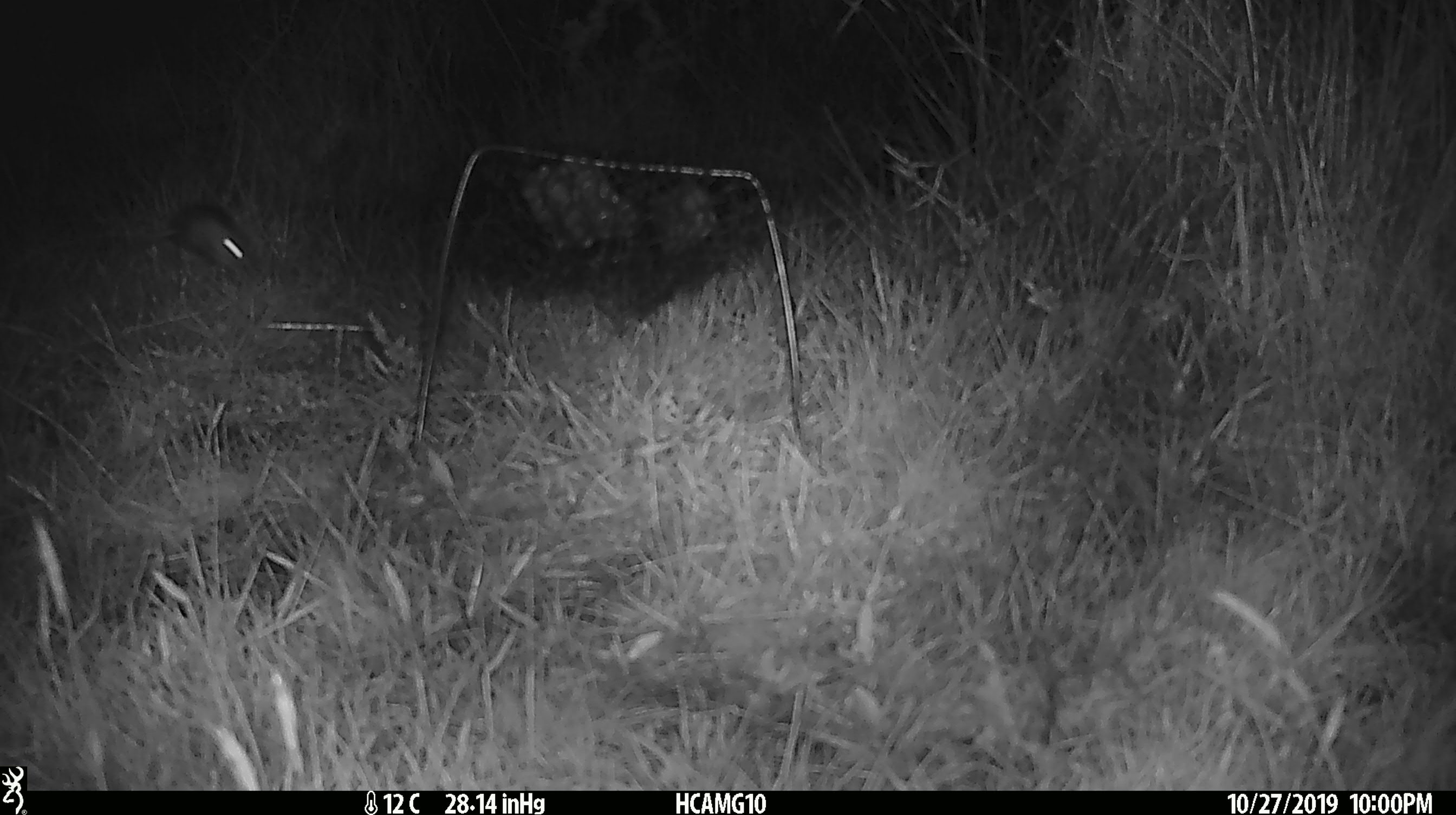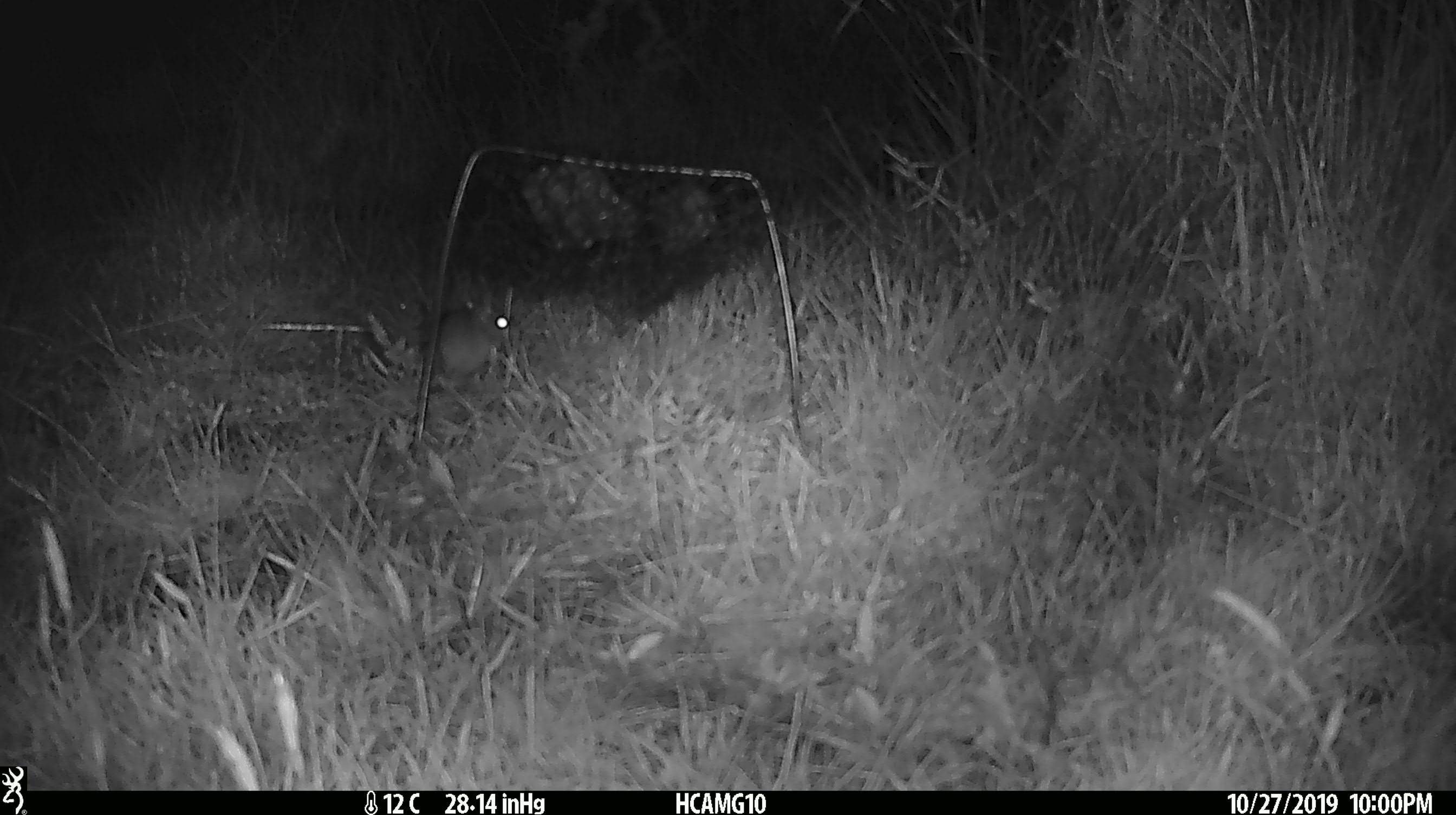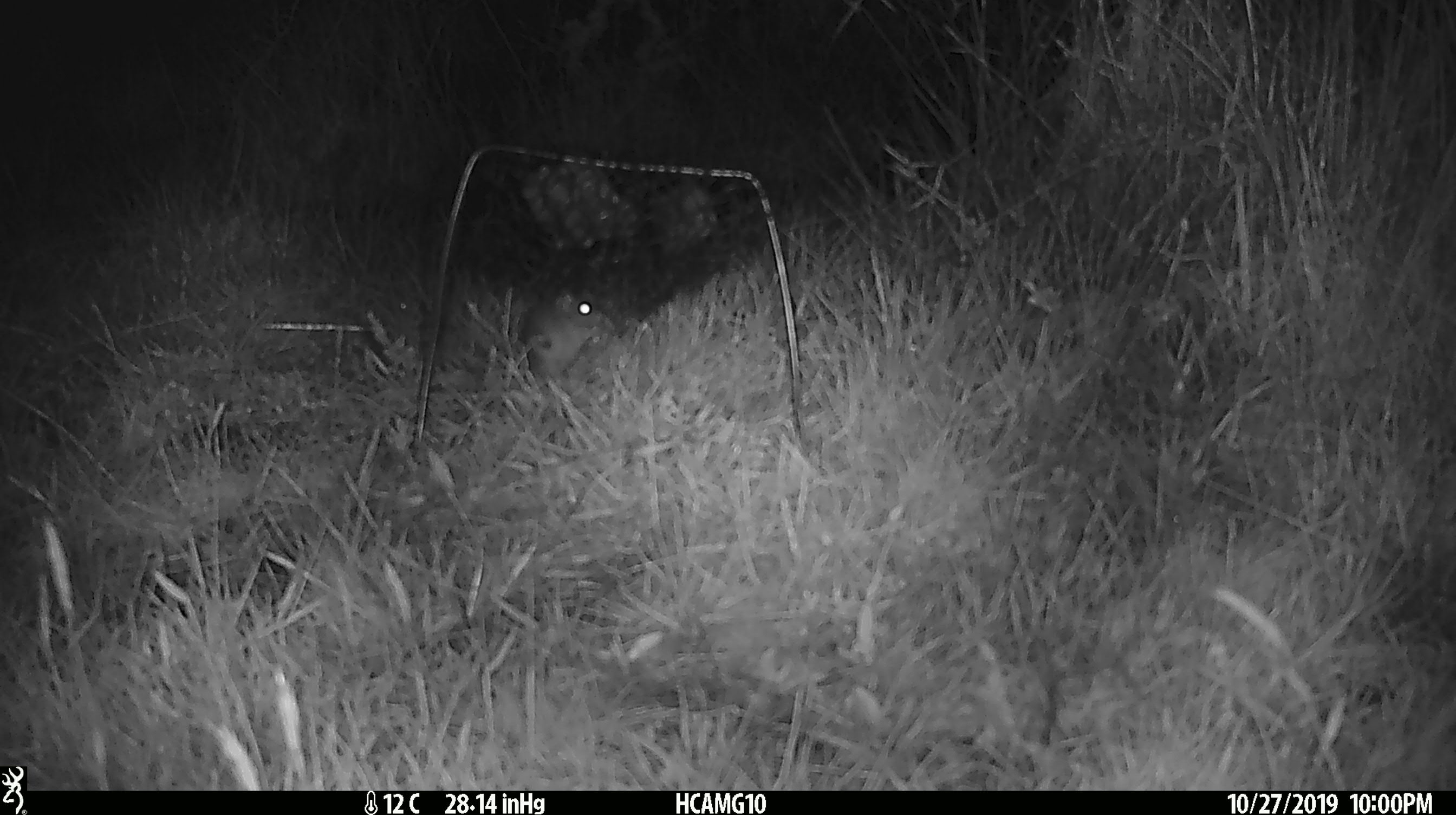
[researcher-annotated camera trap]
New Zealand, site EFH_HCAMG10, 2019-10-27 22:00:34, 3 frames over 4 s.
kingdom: Animalia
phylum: Chordata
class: Mammalia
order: Rodentia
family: Muridae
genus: Mus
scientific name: Mus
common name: mouse